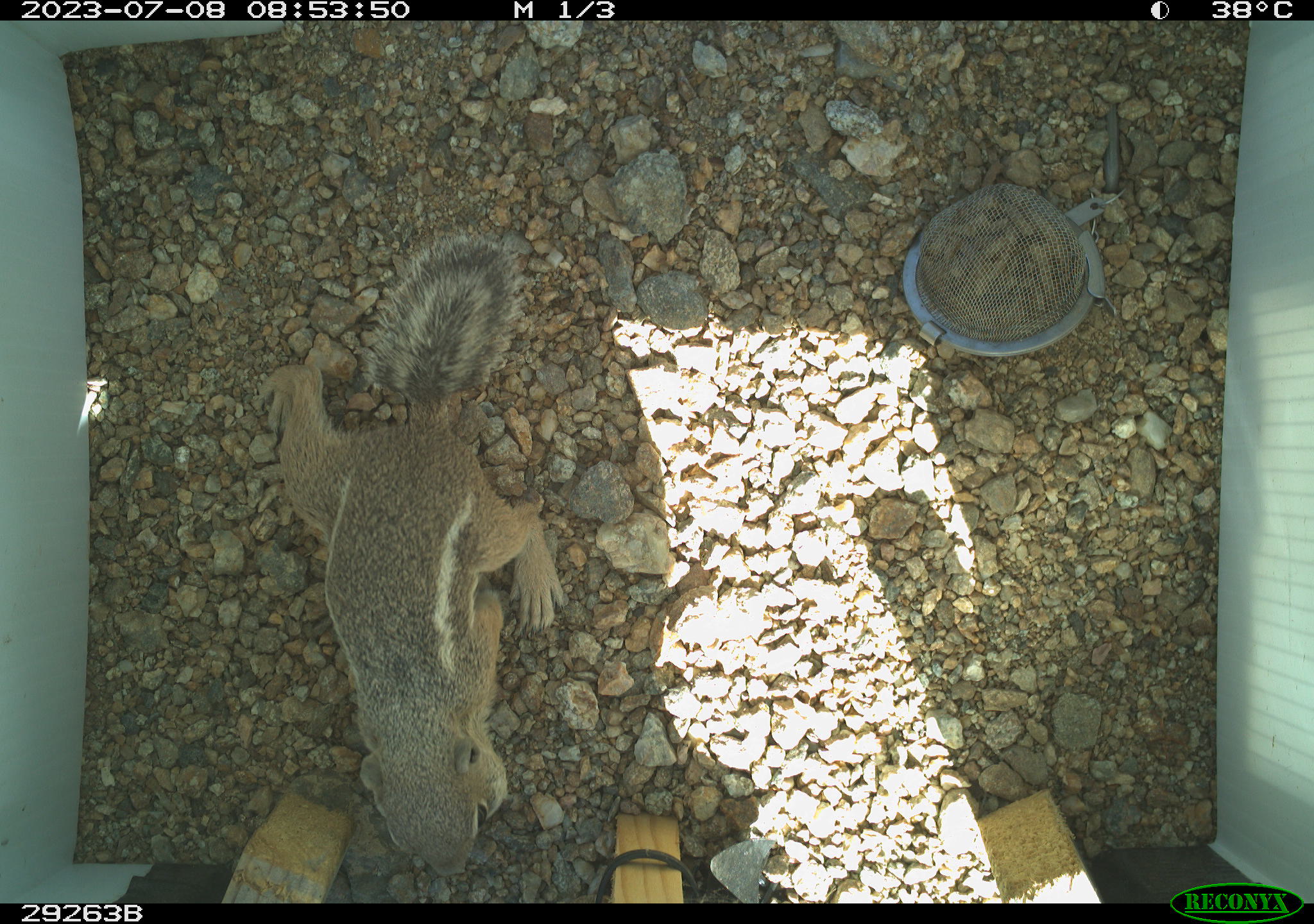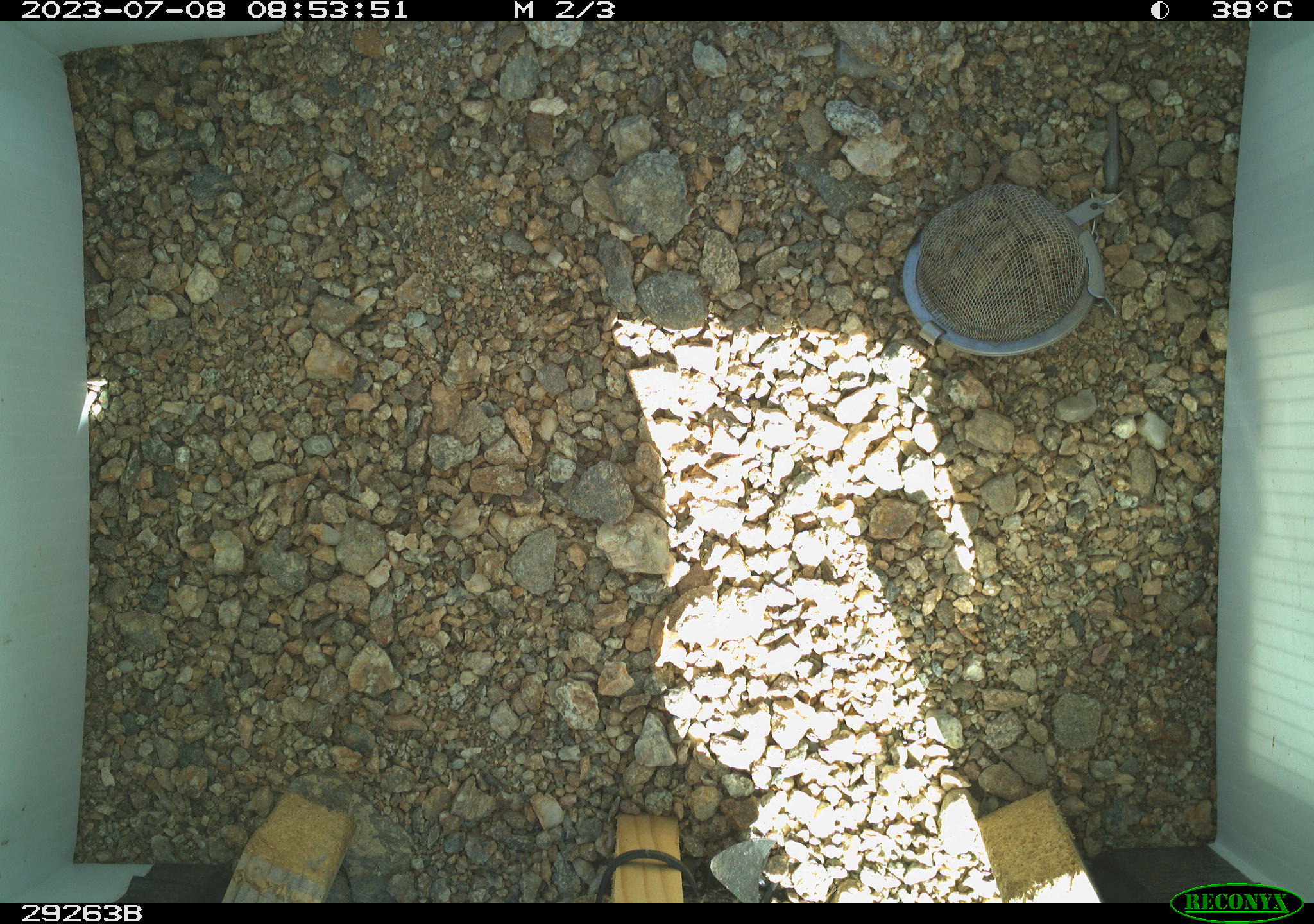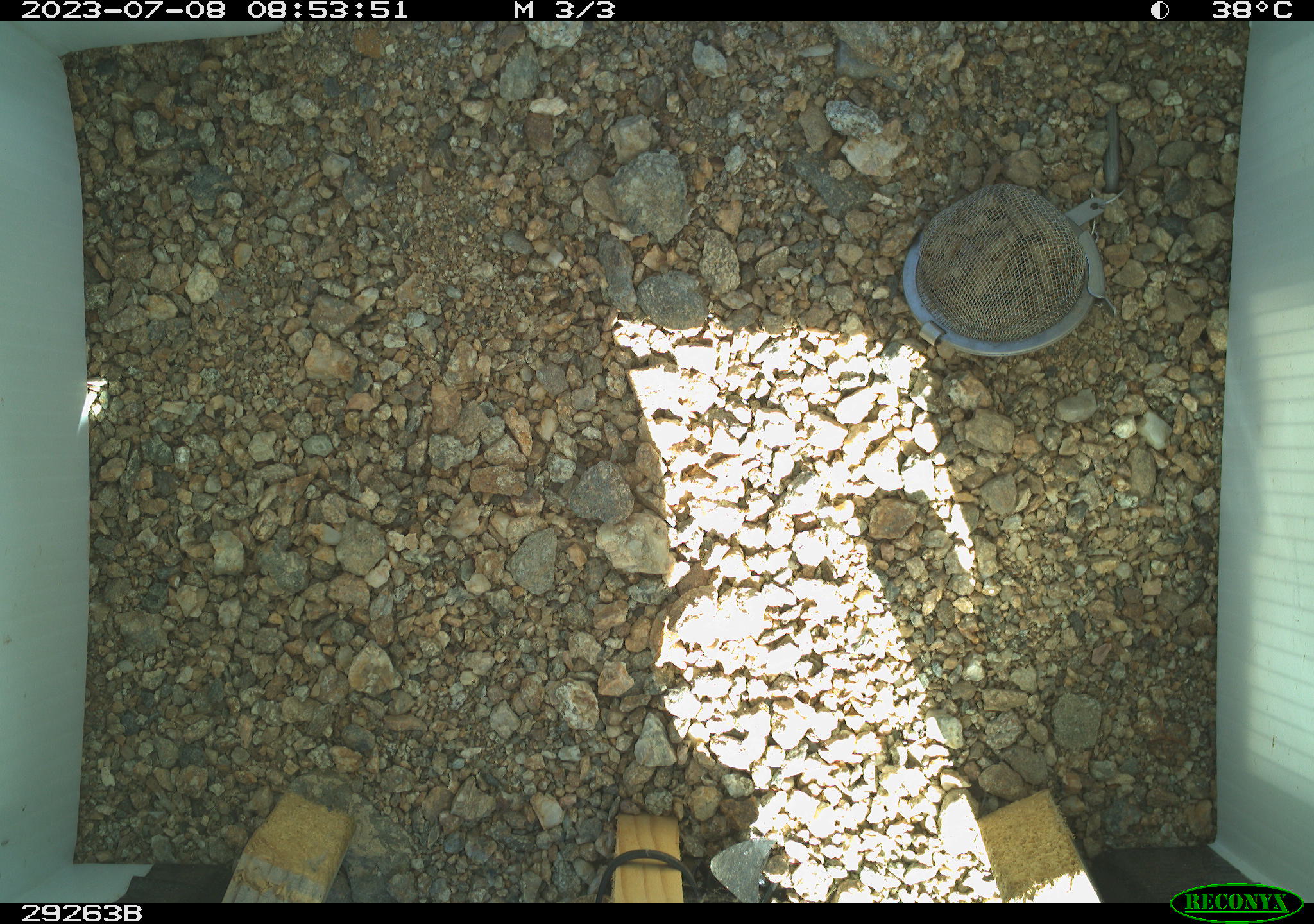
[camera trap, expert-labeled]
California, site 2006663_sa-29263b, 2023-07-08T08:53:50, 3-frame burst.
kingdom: Animalia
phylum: Chordata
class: Mammalia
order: Rodentia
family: Sciuridae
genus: Ammospermophilus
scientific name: Ammospermophilus leucurus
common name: white-tailed antelope squirrel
White-tailed antelope squirrel (Ammospermophilus leucurus).